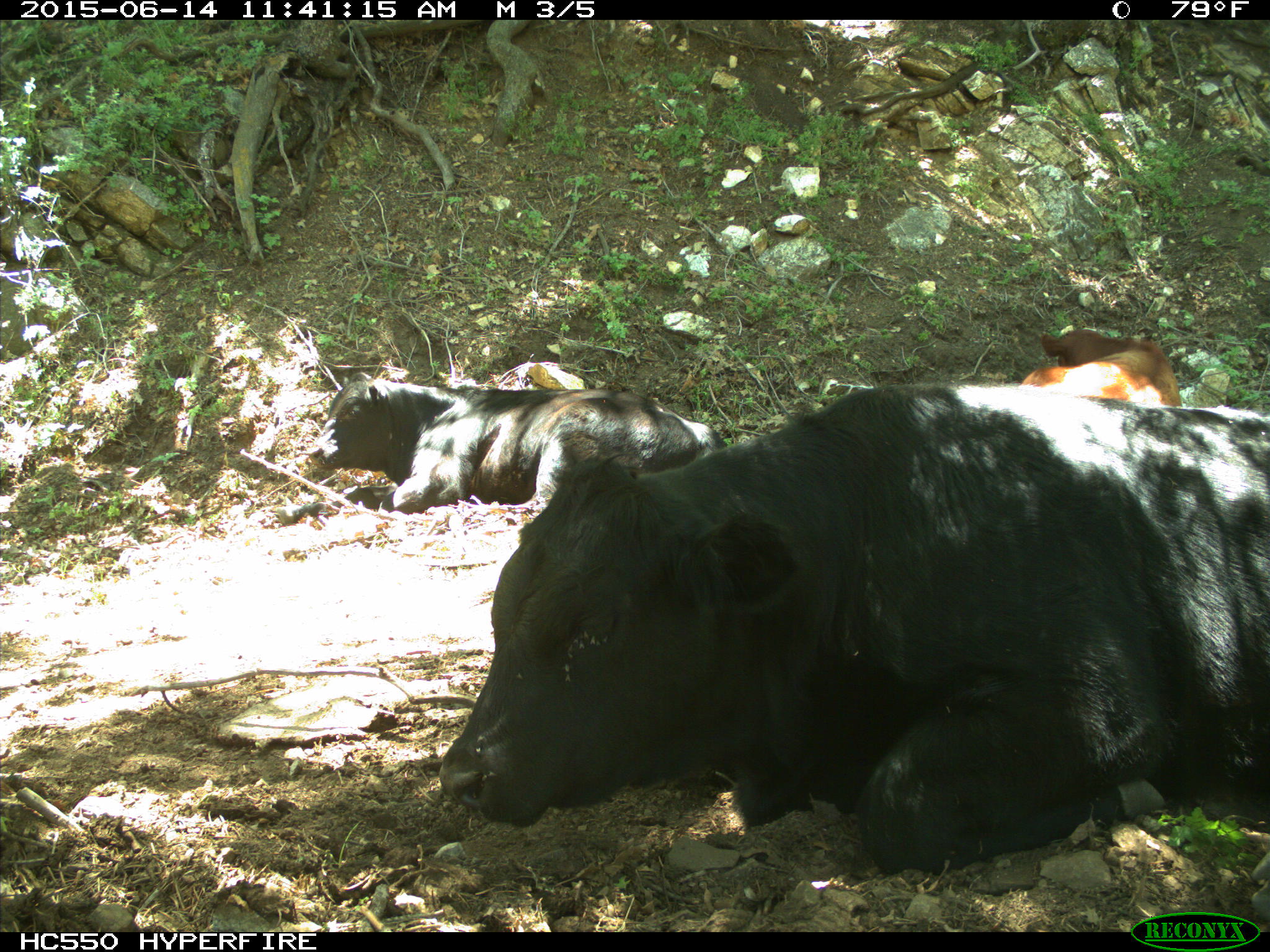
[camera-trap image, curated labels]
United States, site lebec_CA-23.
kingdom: Animalia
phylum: Chordata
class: Mammalia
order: Artiodactyla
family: Bovidae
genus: Bos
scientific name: Bos taurus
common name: domestic cow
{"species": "Bos taurus (domestic cow)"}